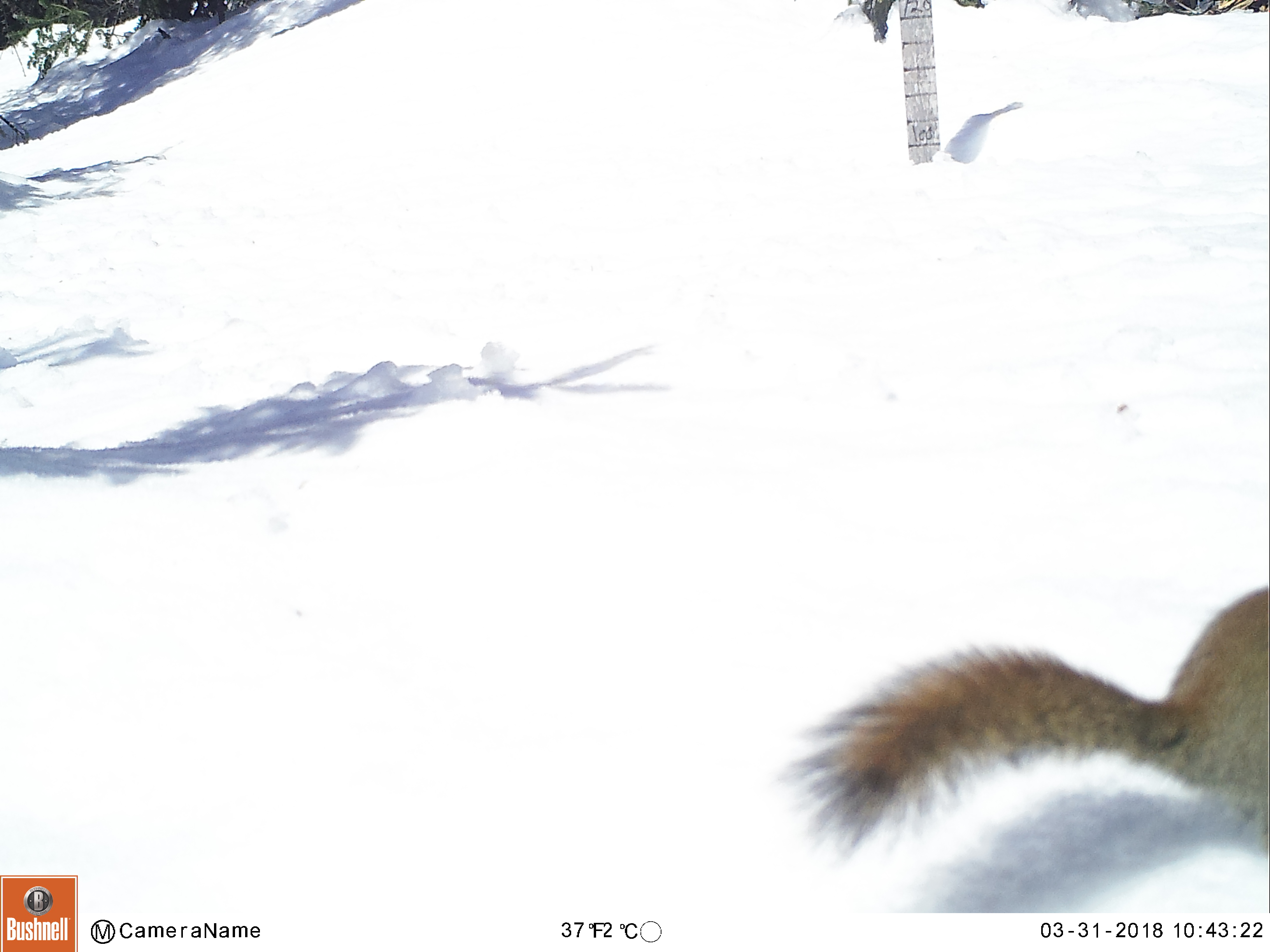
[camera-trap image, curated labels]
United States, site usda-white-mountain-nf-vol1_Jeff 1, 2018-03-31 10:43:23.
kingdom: Animalia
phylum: Chordata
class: Mammalia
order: Rodentia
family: Sciuridae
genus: Tamiasciurus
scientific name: Tamiasciurus hudsonicus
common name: red squirrel